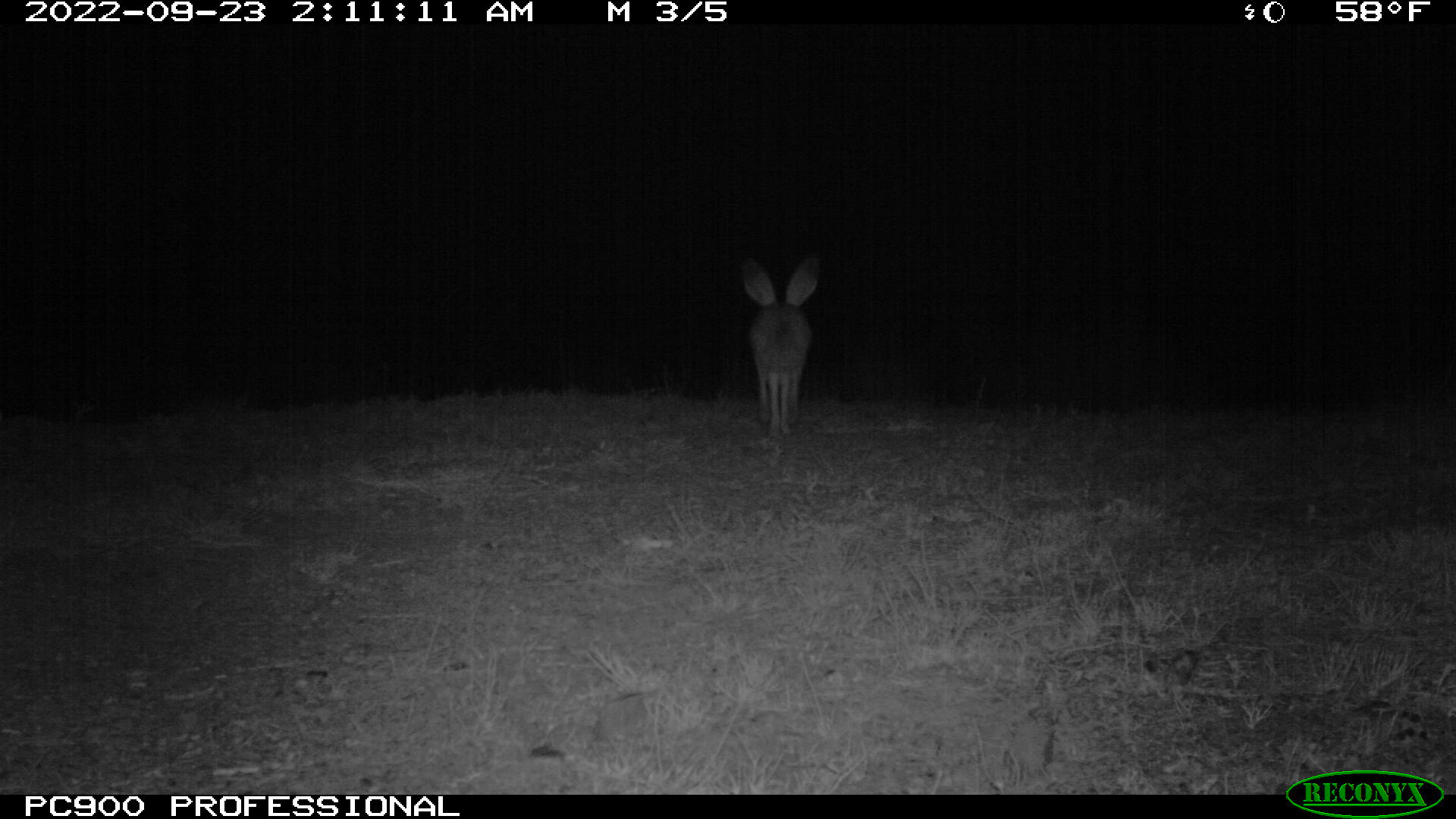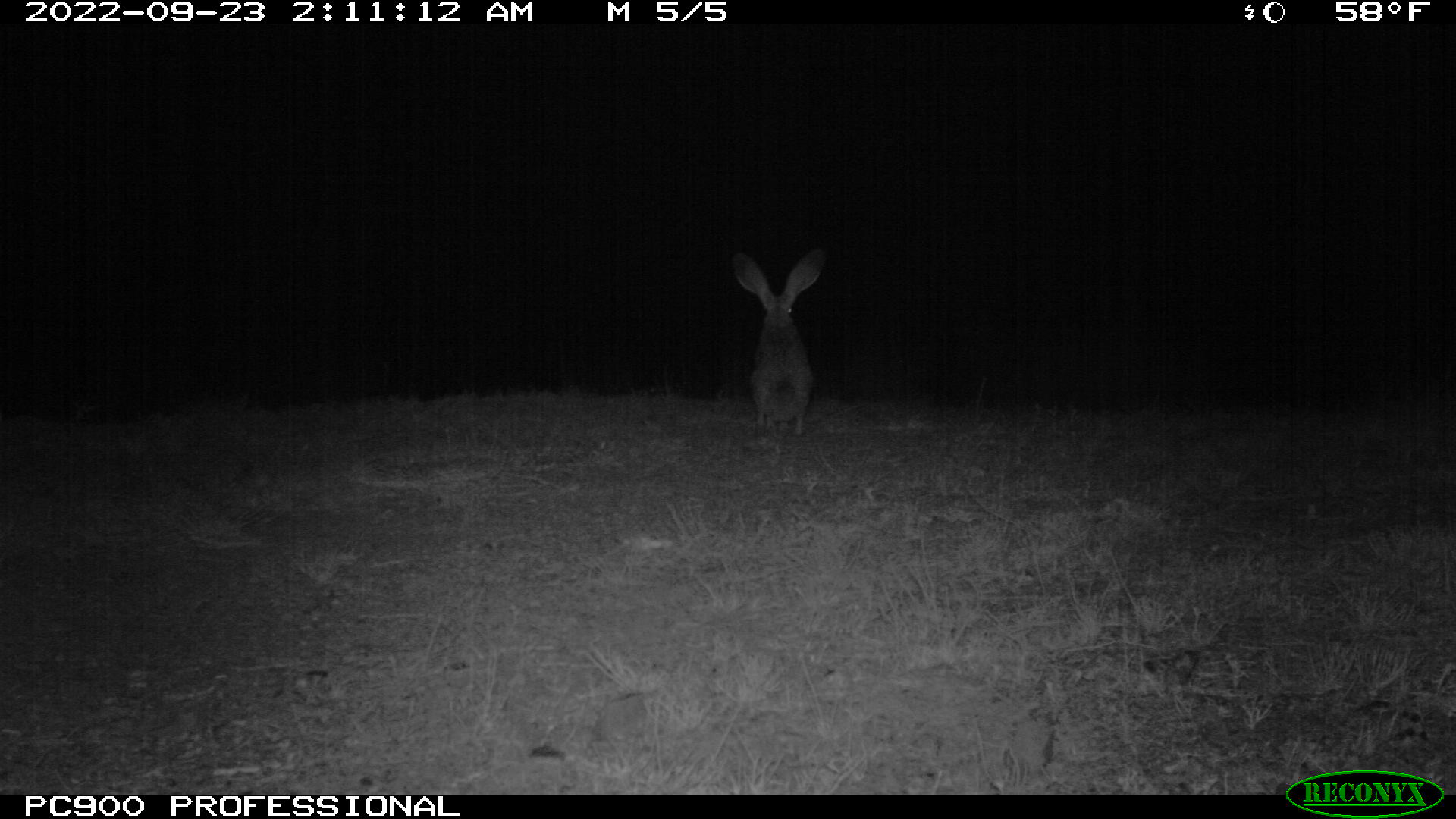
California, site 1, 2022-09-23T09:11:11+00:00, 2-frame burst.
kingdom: Animalia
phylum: Chordata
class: Mammalia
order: Lagomorpha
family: Leporidae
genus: Lepus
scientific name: Lepus californicus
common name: black-tailed jackrabbit